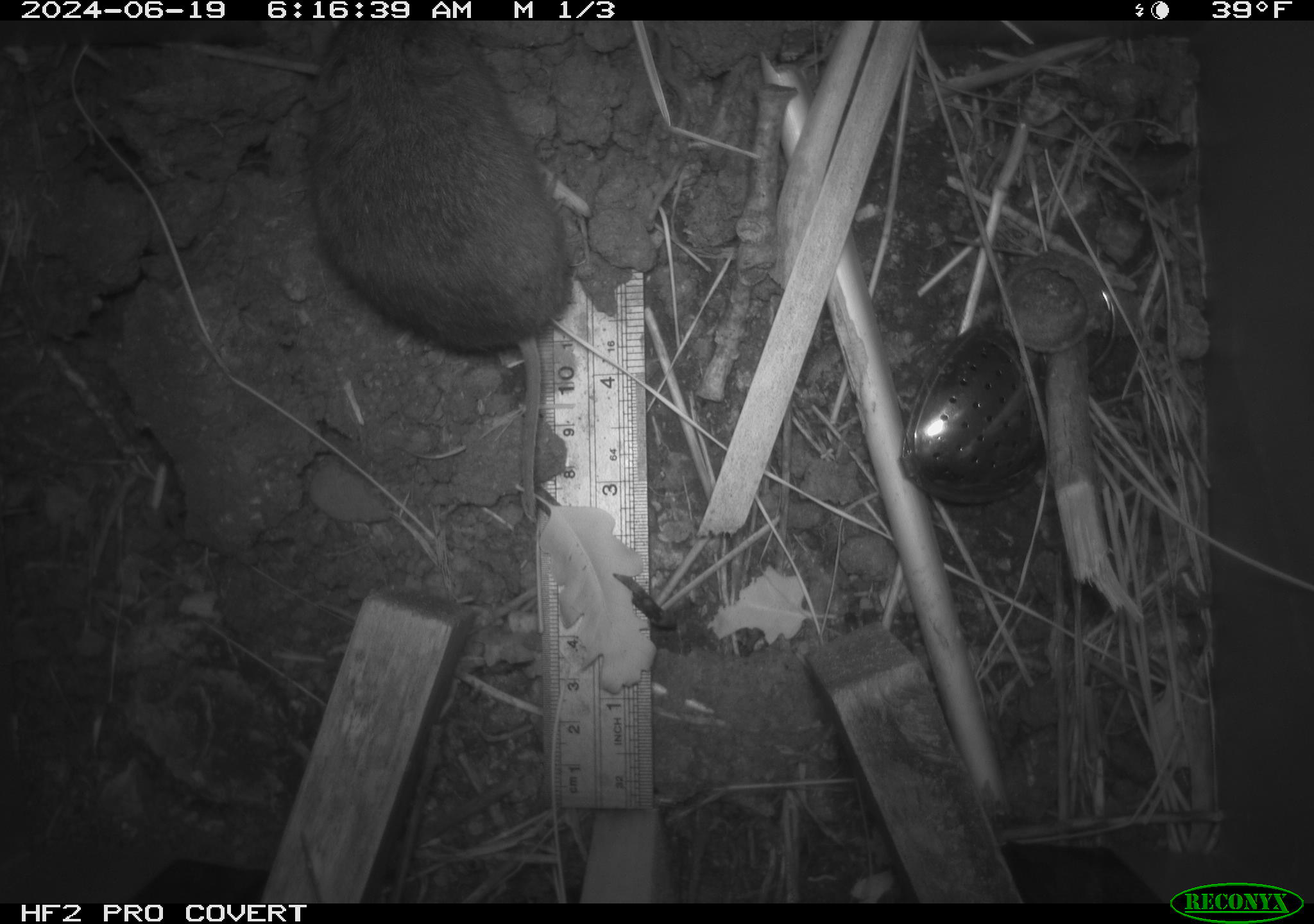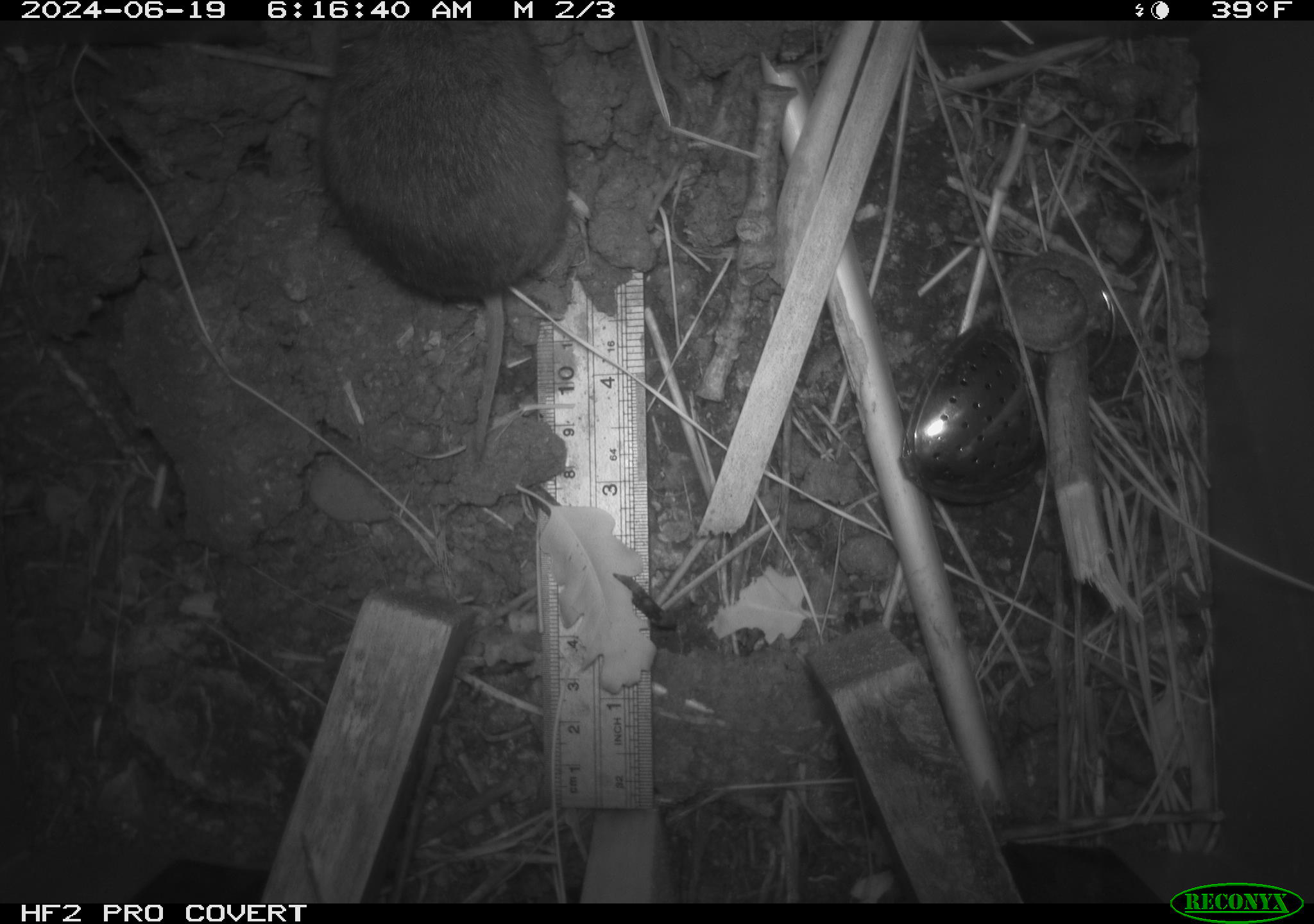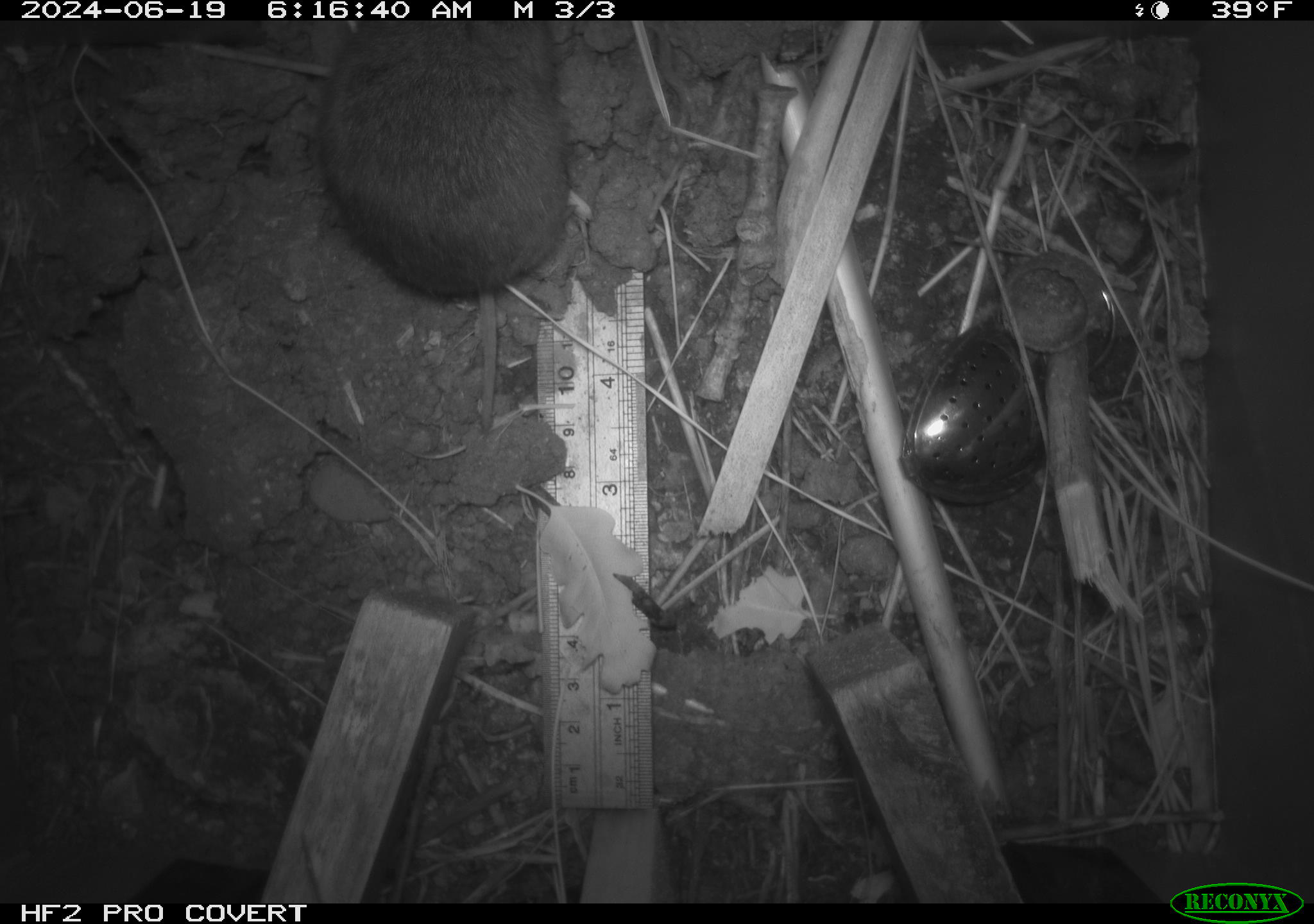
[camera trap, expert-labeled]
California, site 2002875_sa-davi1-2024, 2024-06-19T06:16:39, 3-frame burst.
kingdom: Animalia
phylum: Chordata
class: Mammalia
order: Rodentia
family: Cricetidae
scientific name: Arvicolinae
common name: voles, lemmings, and muskrats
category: arvicolinae subfamily